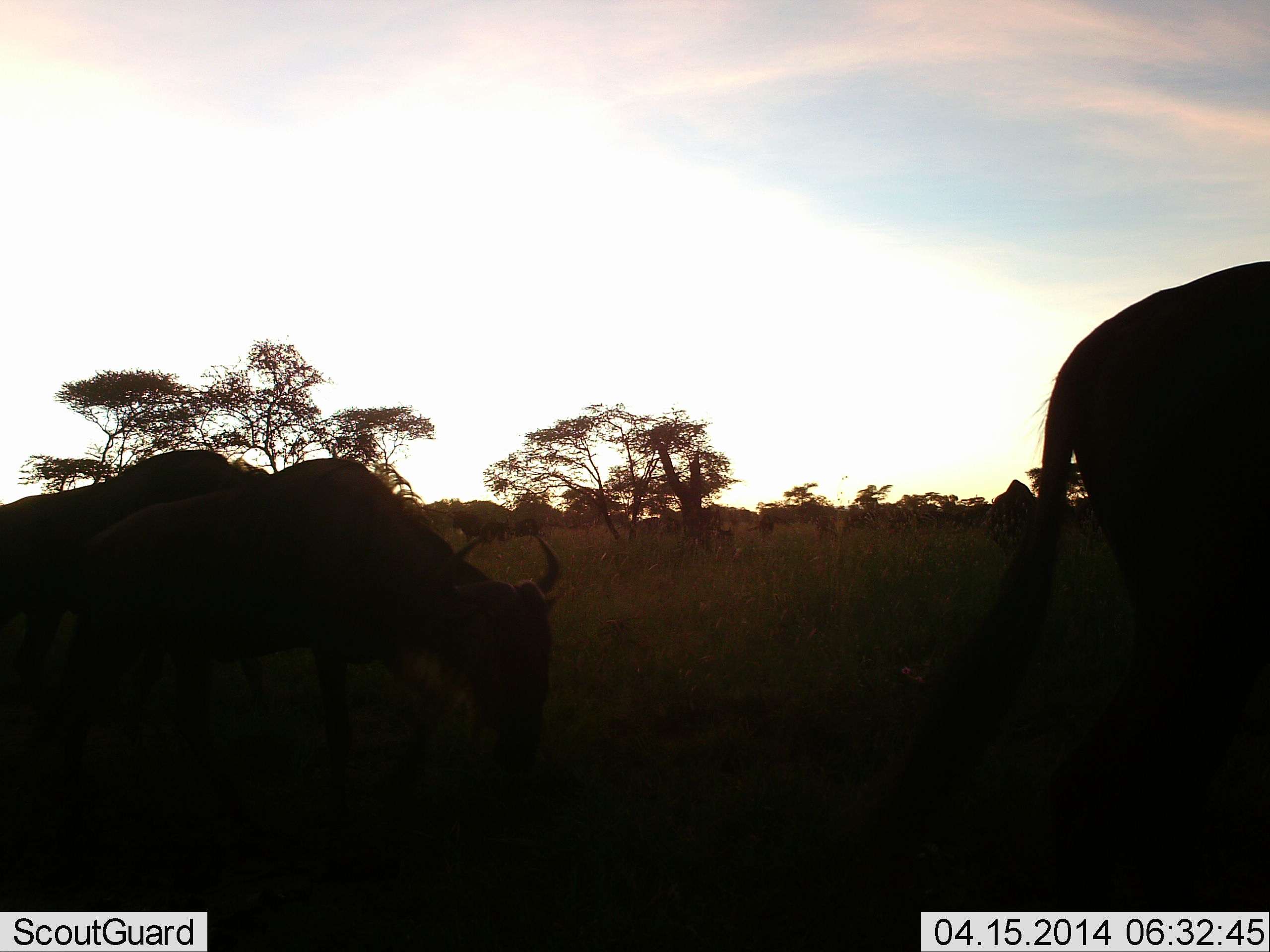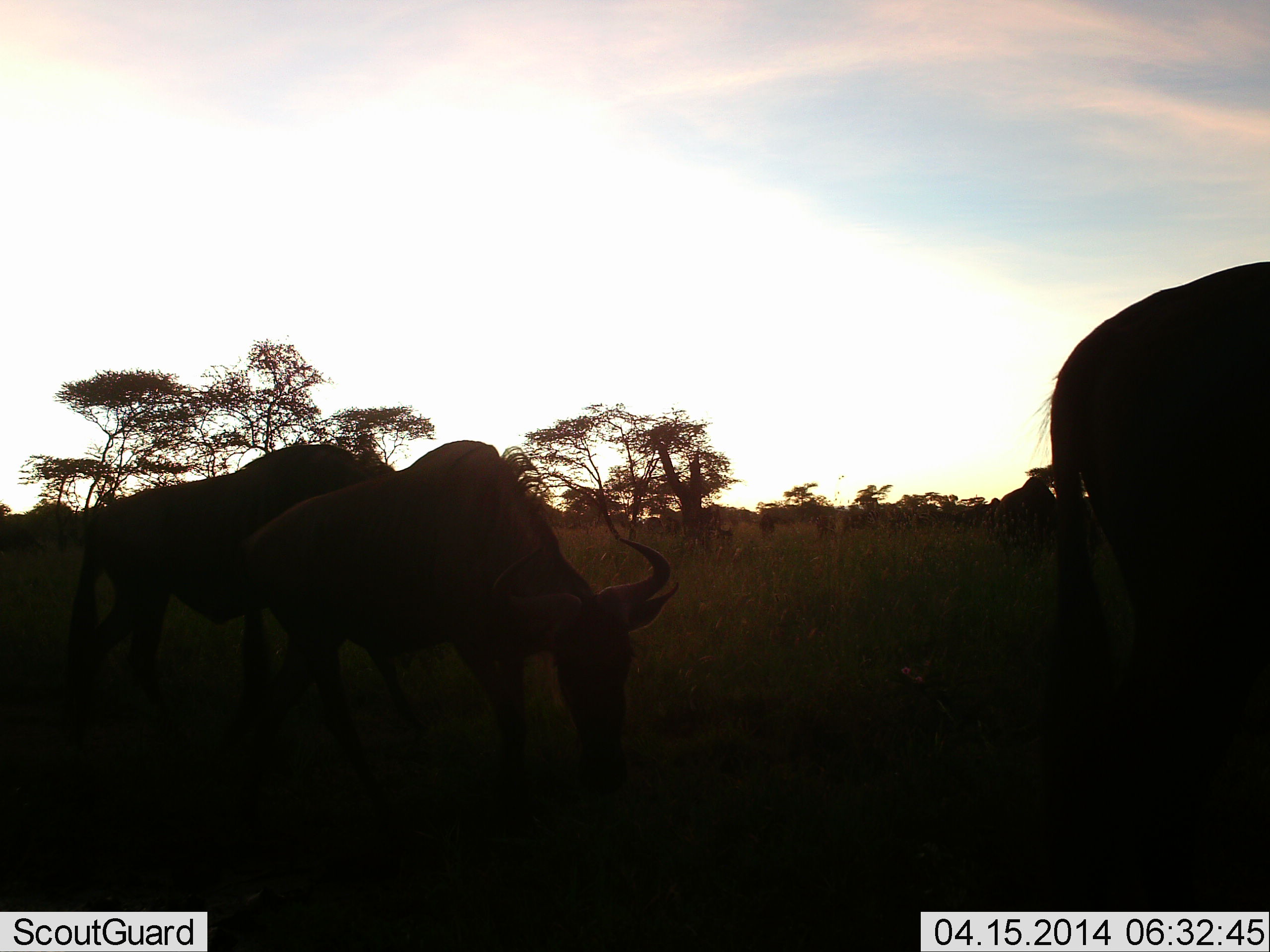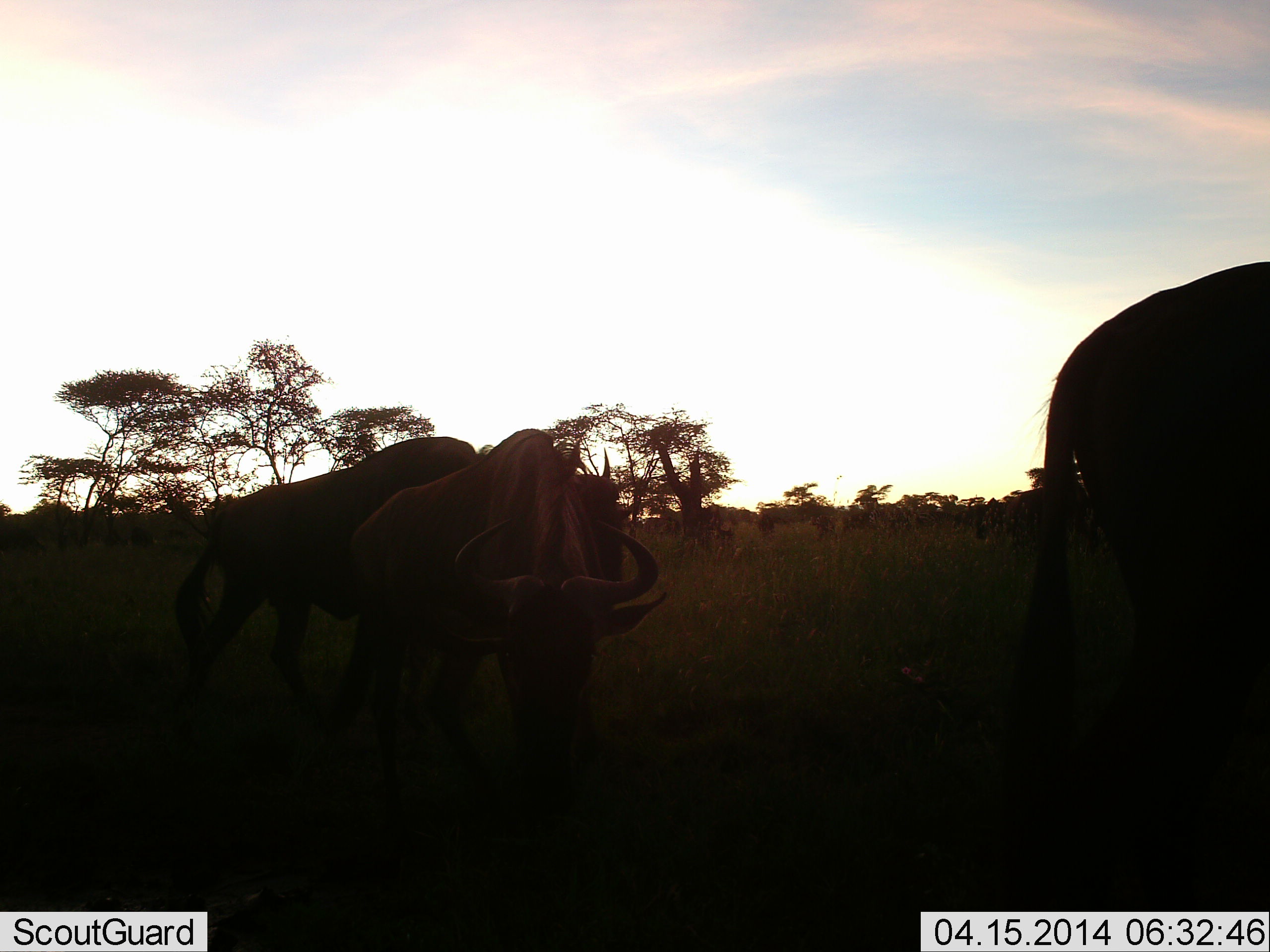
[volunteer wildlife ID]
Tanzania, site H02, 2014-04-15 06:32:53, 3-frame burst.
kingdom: Animalia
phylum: Chordata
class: Mammalia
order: Artiodactyla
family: Bovidae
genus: Connochaetes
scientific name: Connochaetes taurinus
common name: blue wildebeest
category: wildebeest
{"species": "wildebeest (blue wildebeest) (Connochaetes taurinus)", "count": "4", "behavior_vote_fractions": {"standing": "50%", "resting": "0%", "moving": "80%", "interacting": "0%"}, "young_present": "0%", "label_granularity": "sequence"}